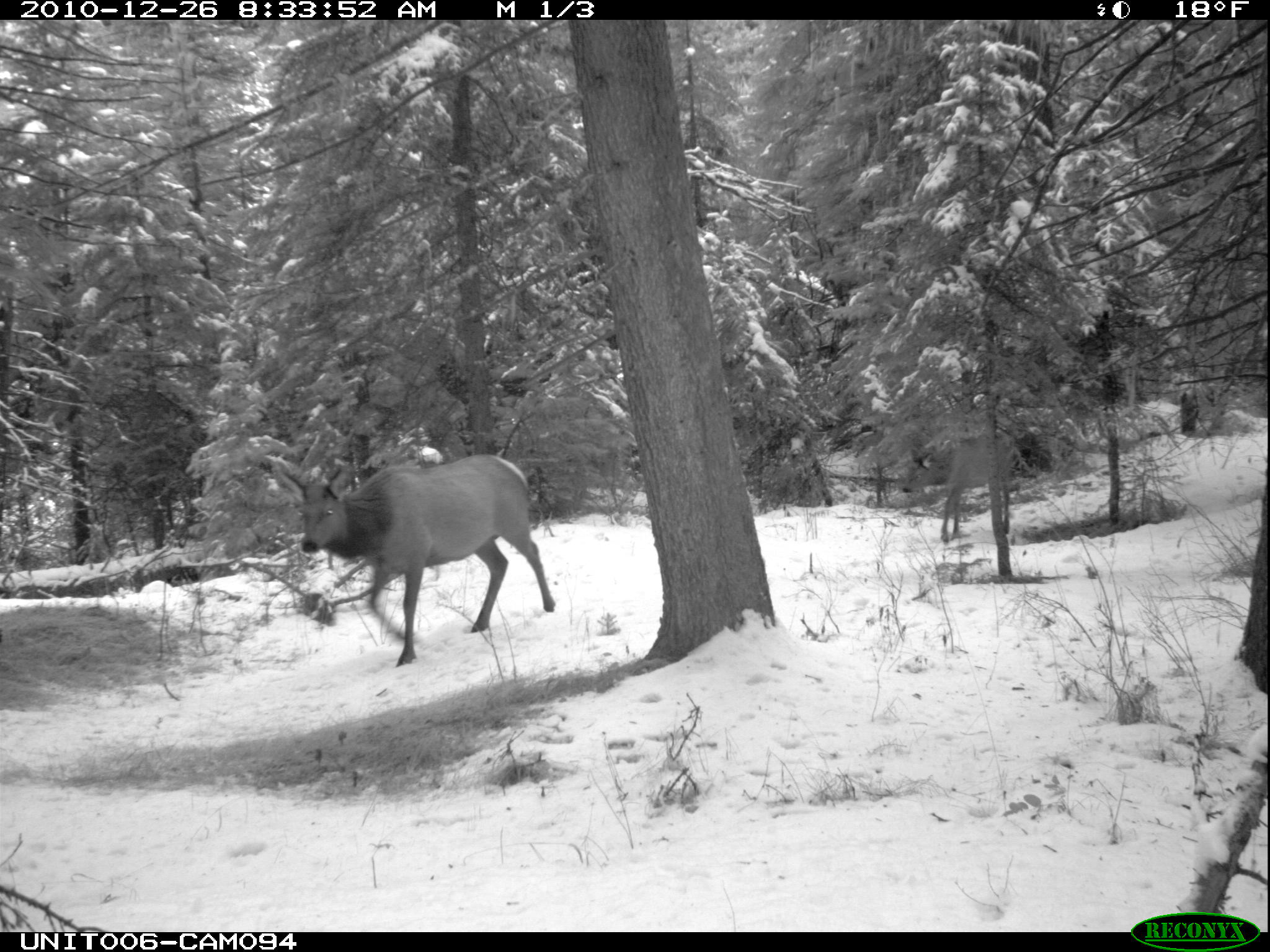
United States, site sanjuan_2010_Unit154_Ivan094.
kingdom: Animalia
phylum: Chordata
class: Mammalia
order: Artiodactyla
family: Cervidae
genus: Cervus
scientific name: Cervus elaphus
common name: red deer